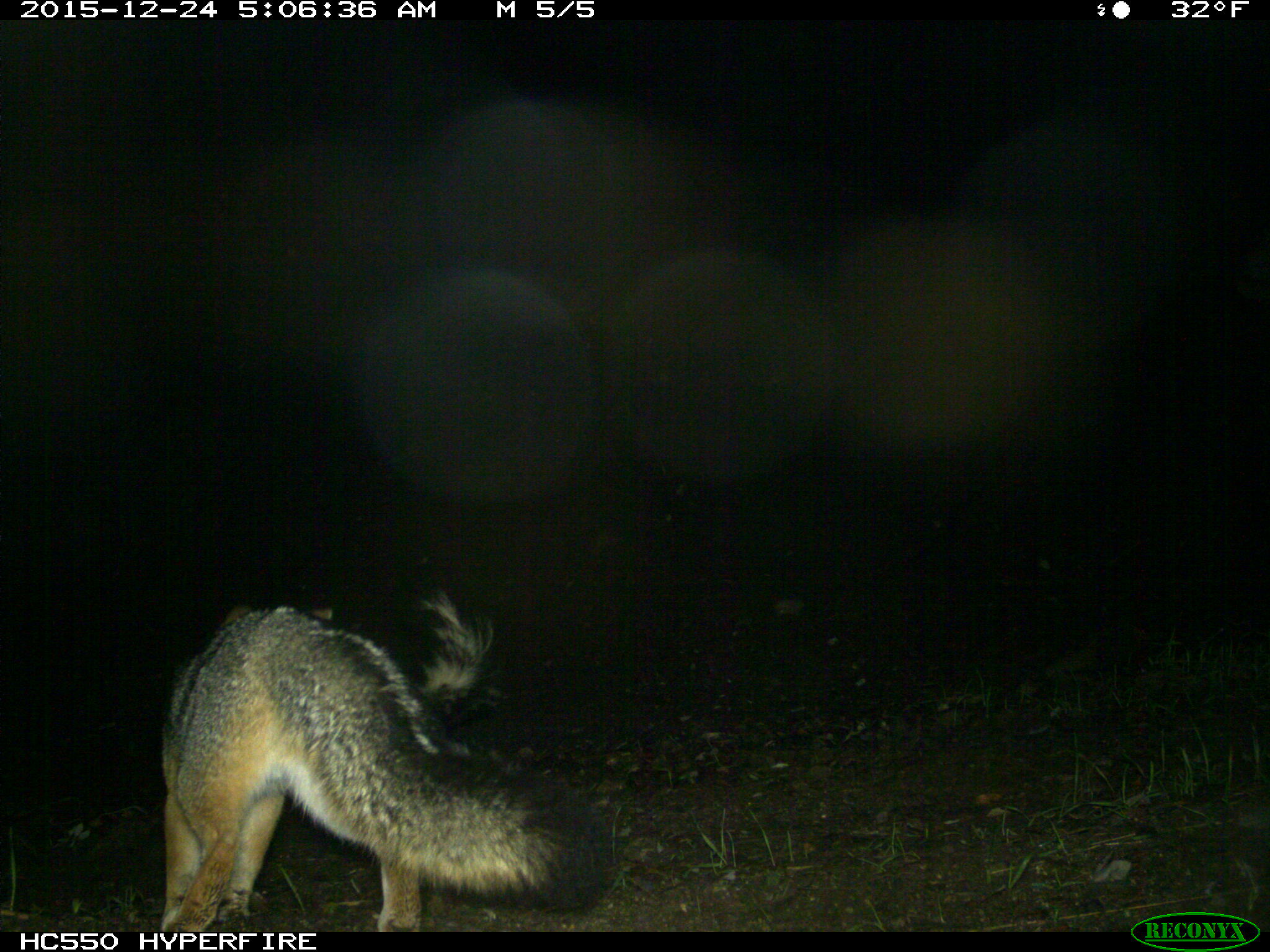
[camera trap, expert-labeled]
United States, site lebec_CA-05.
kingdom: Animalia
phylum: Chordata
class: Mammalia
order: Carnivora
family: Canidae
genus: Urocyon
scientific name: Urocyon cinereoargenteus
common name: gray fox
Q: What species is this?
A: Urocyon cinereoargenteus (gray fox).